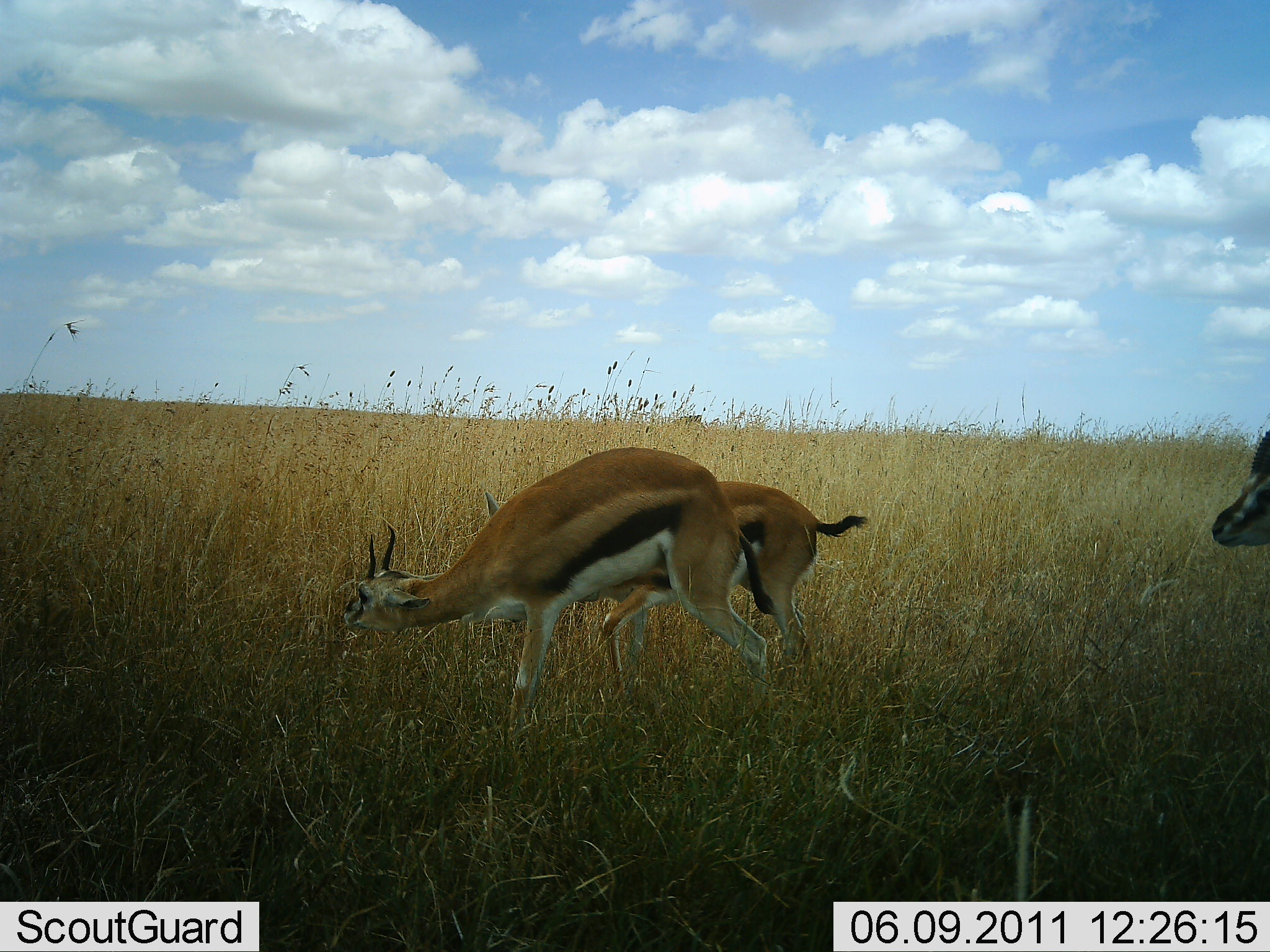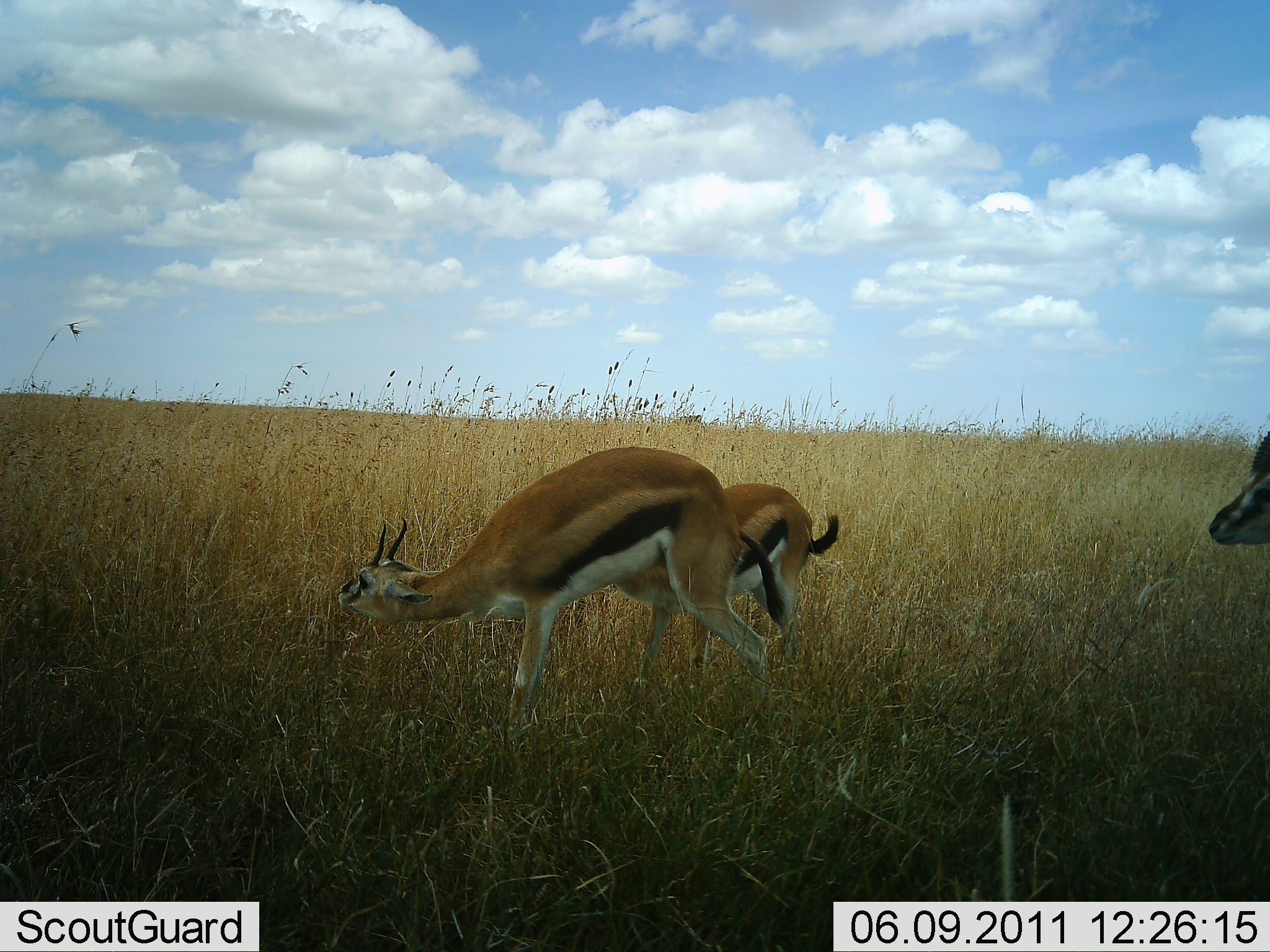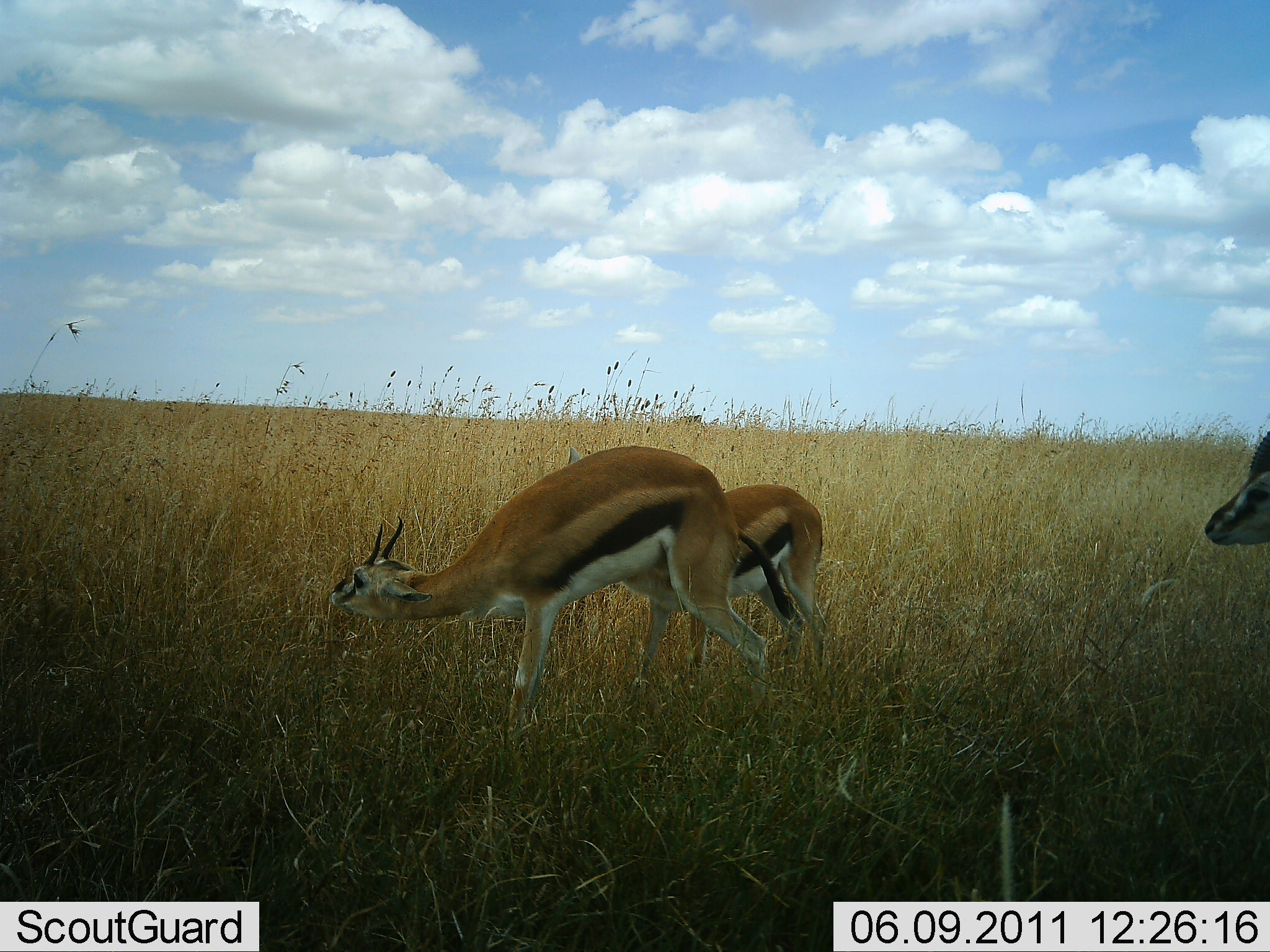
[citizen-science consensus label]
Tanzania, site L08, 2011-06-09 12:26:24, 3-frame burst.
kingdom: Animalia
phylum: Chordata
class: Mammalia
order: Artiodactyla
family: Bovidae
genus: Eudorcas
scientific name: Eudorcas thomsonii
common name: thomson's gazelle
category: gazellethomsons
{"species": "gazellethomsons (thomson's gazelle) (Eudorcas thomsonii)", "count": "3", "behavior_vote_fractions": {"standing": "54%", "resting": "8%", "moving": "8%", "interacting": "23%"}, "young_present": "31%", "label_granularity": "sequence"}